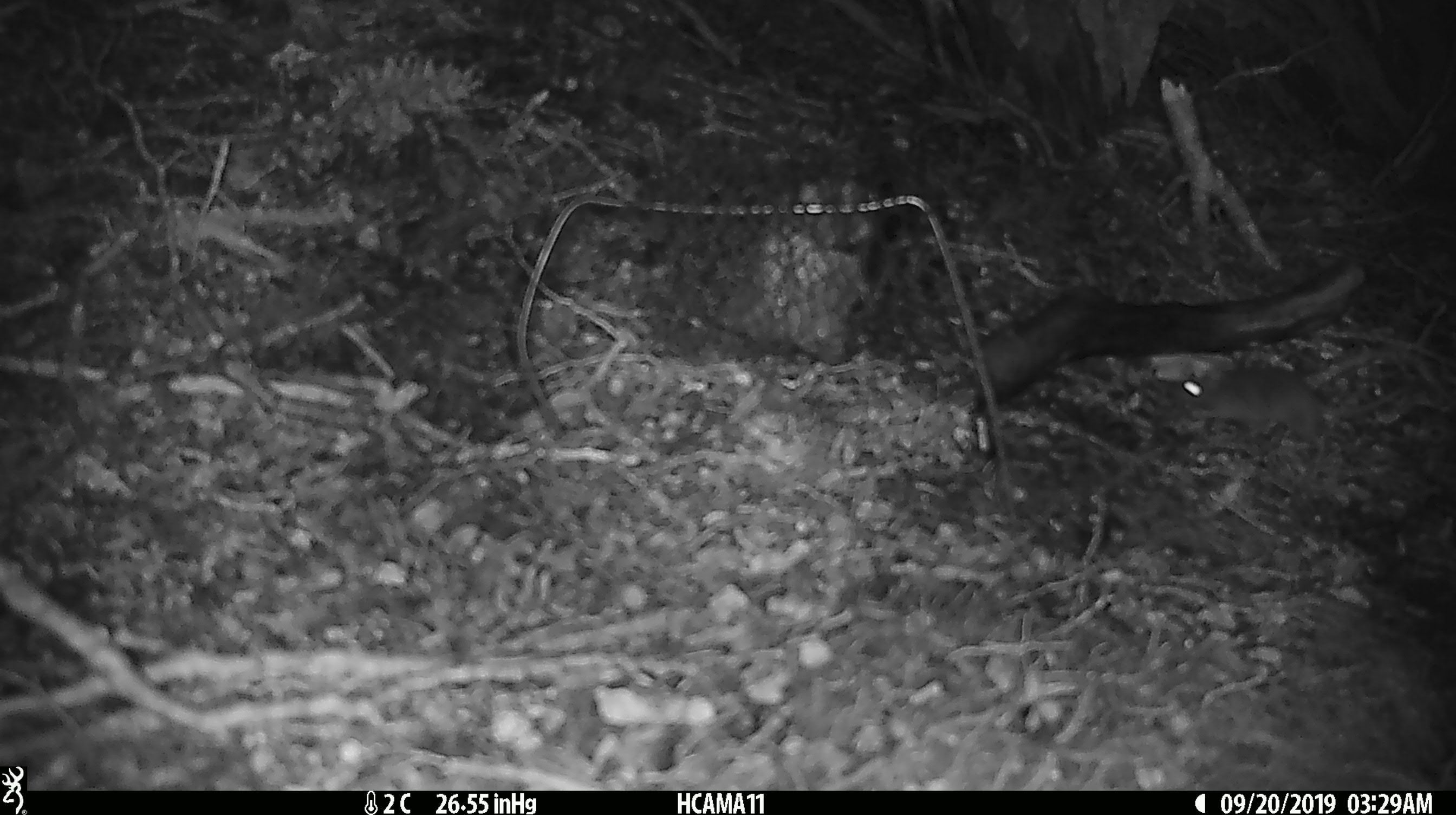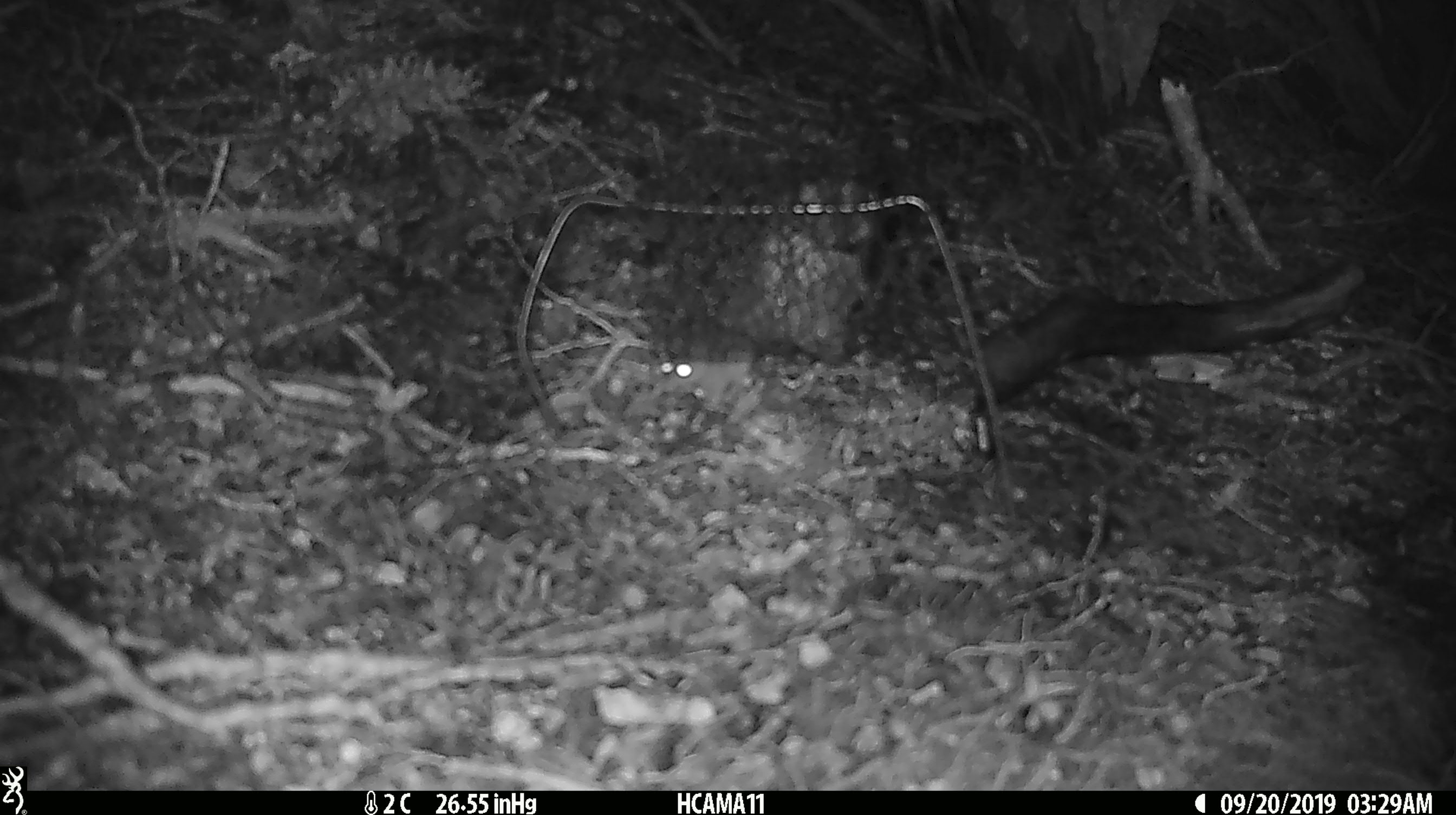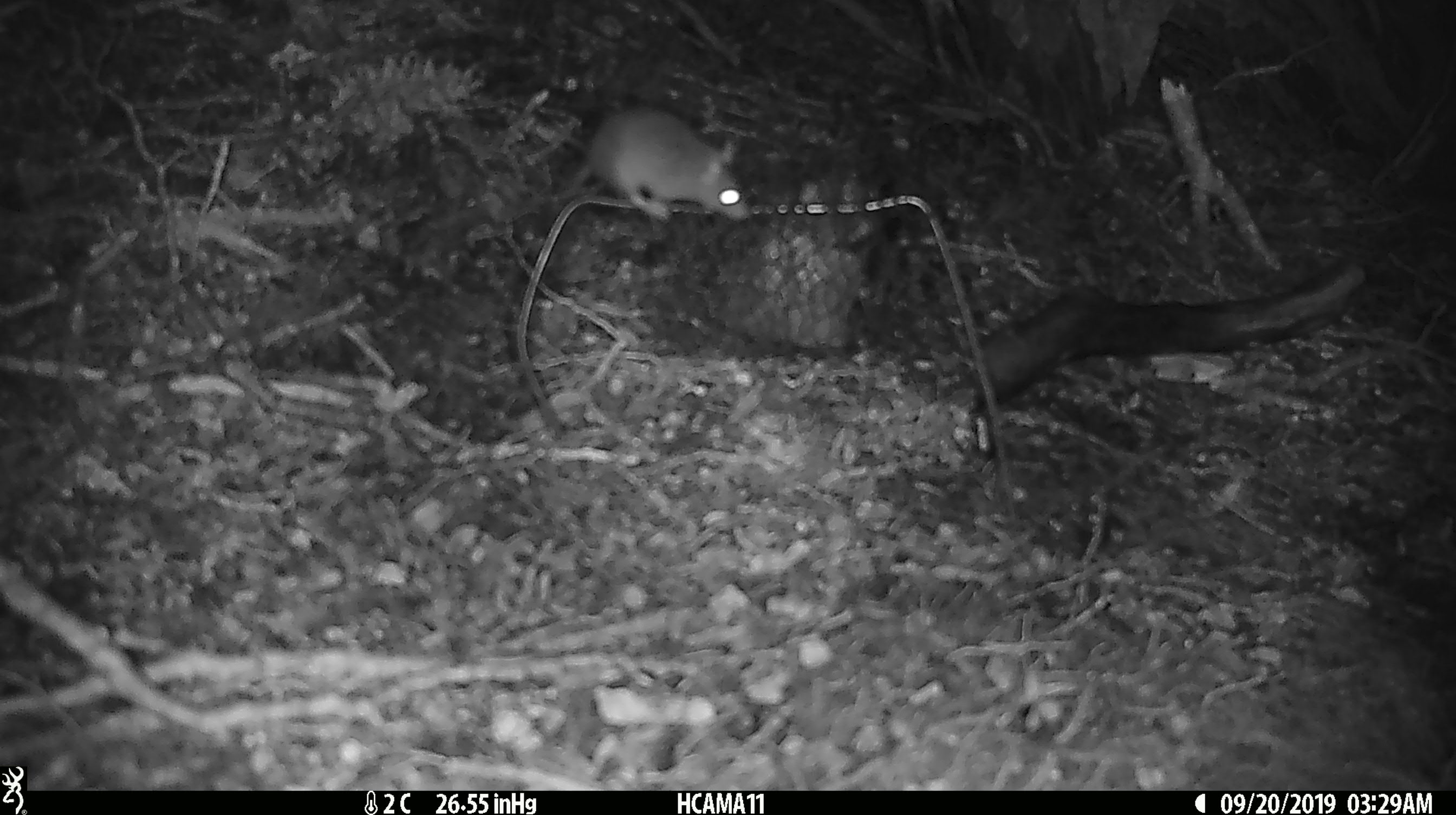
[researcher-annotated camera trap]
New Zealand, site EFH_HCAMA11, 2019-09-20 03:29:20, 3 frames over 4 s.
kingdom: Animalia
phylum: Chordata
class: Mammalia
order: Rodentia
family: Muridae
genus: Mus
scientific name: Mus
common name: mouse